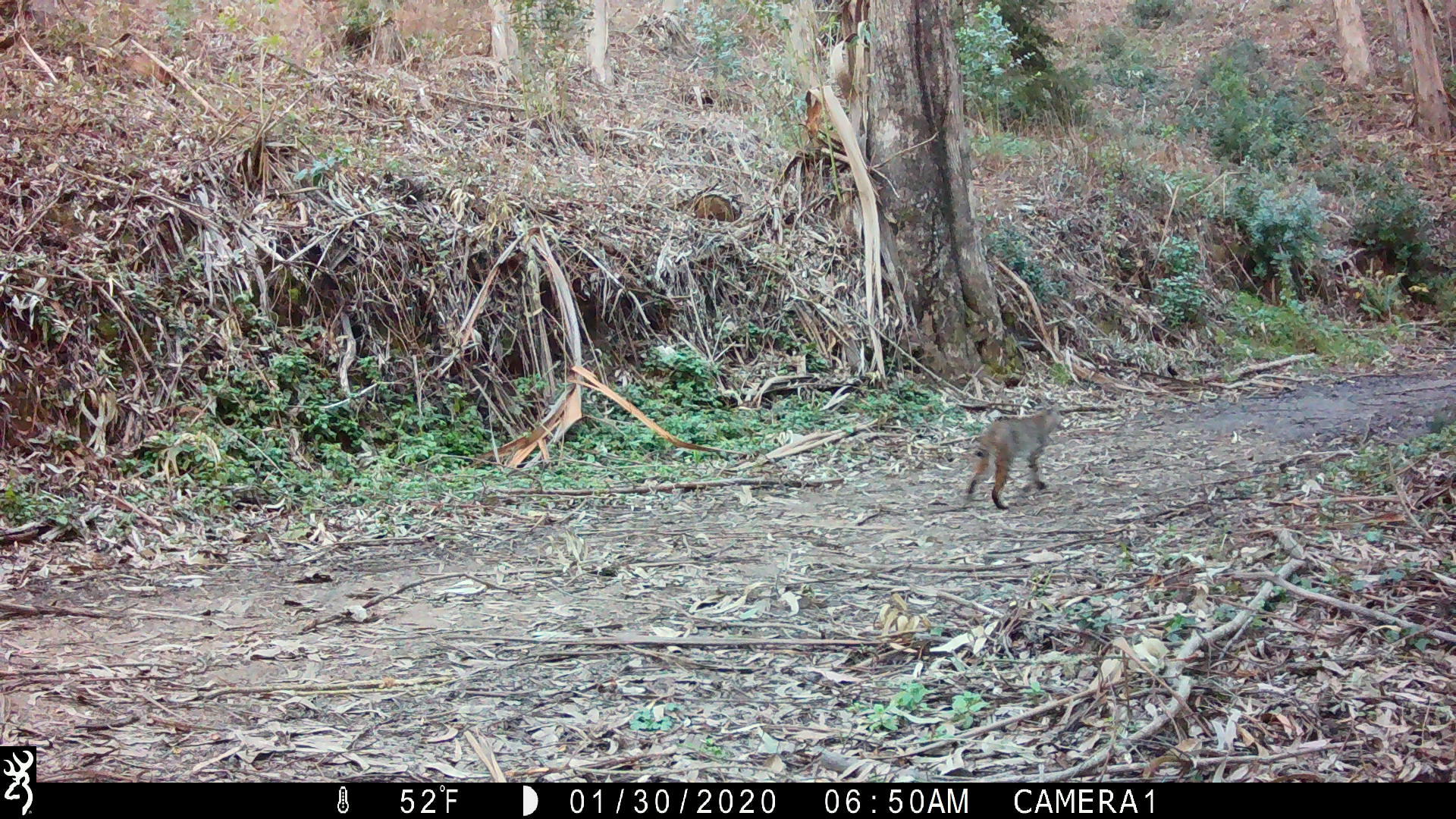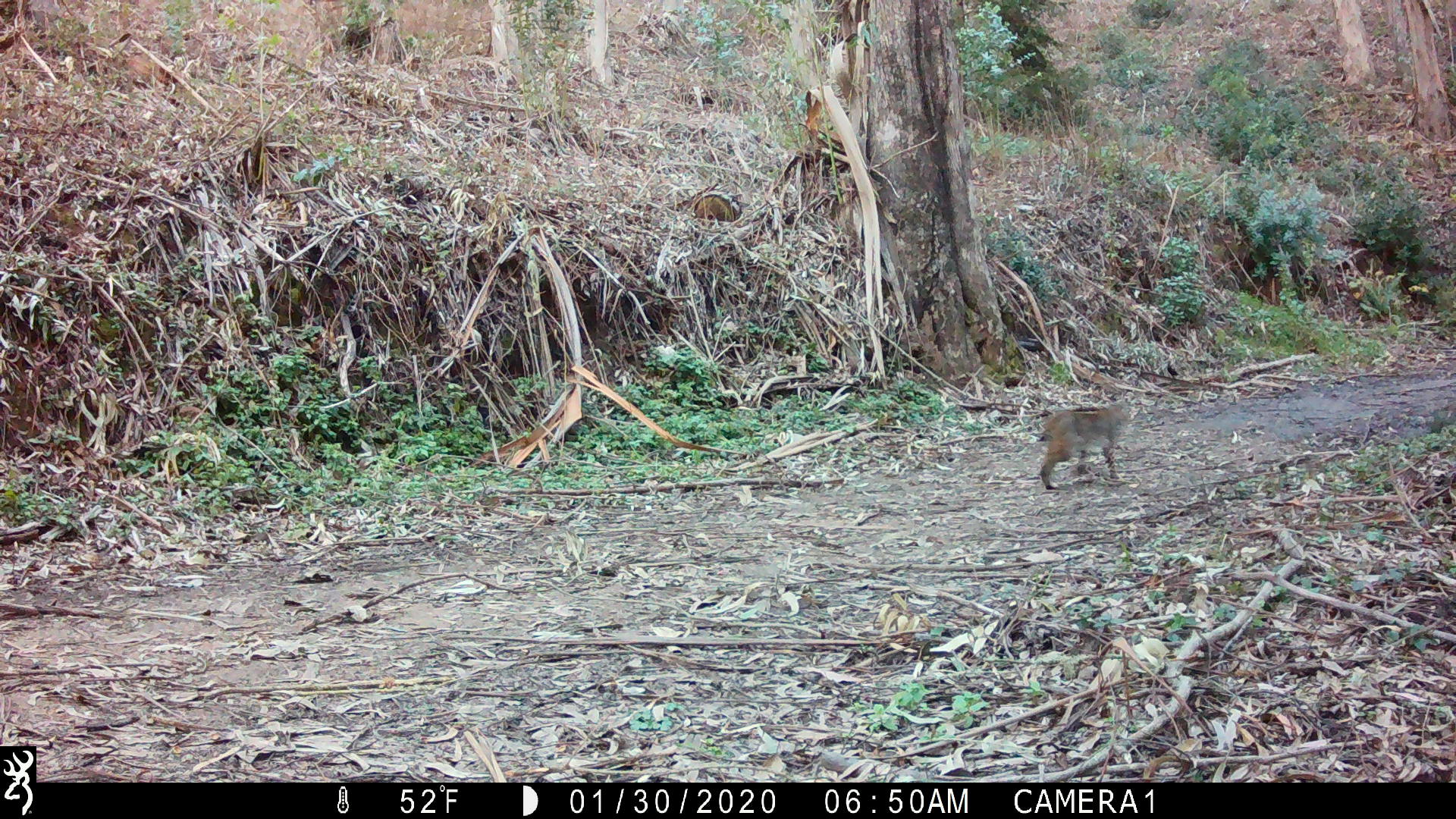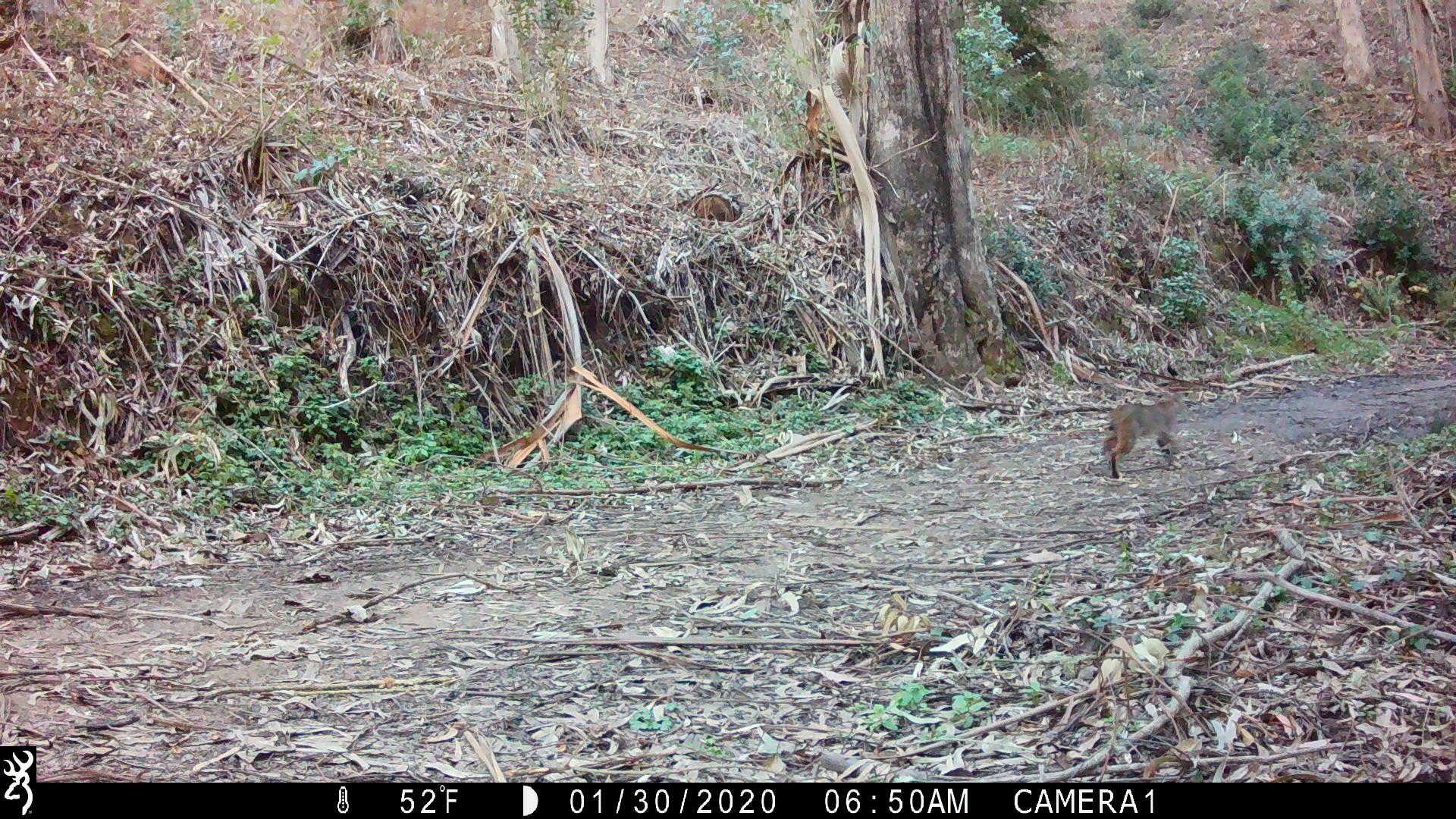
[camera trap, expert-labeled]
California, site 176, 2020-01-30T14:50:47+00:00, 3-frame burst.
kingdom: Animalia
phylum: Chordata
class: Mammalia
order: Carnivora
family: Felidae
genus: Lynx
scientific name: Lynx rufus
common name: bobcat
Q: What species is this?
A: Bobcat (Lynx rufus).